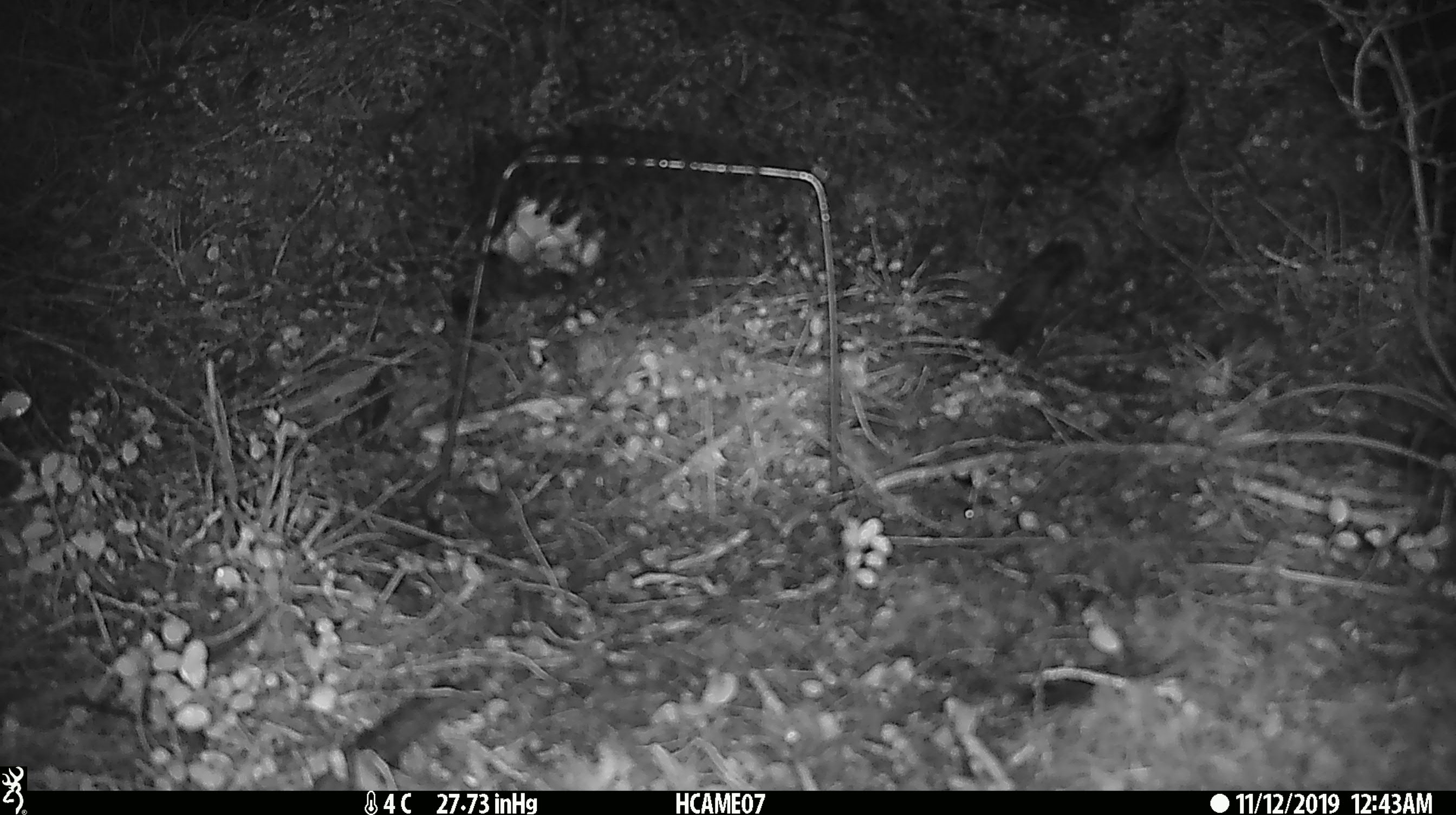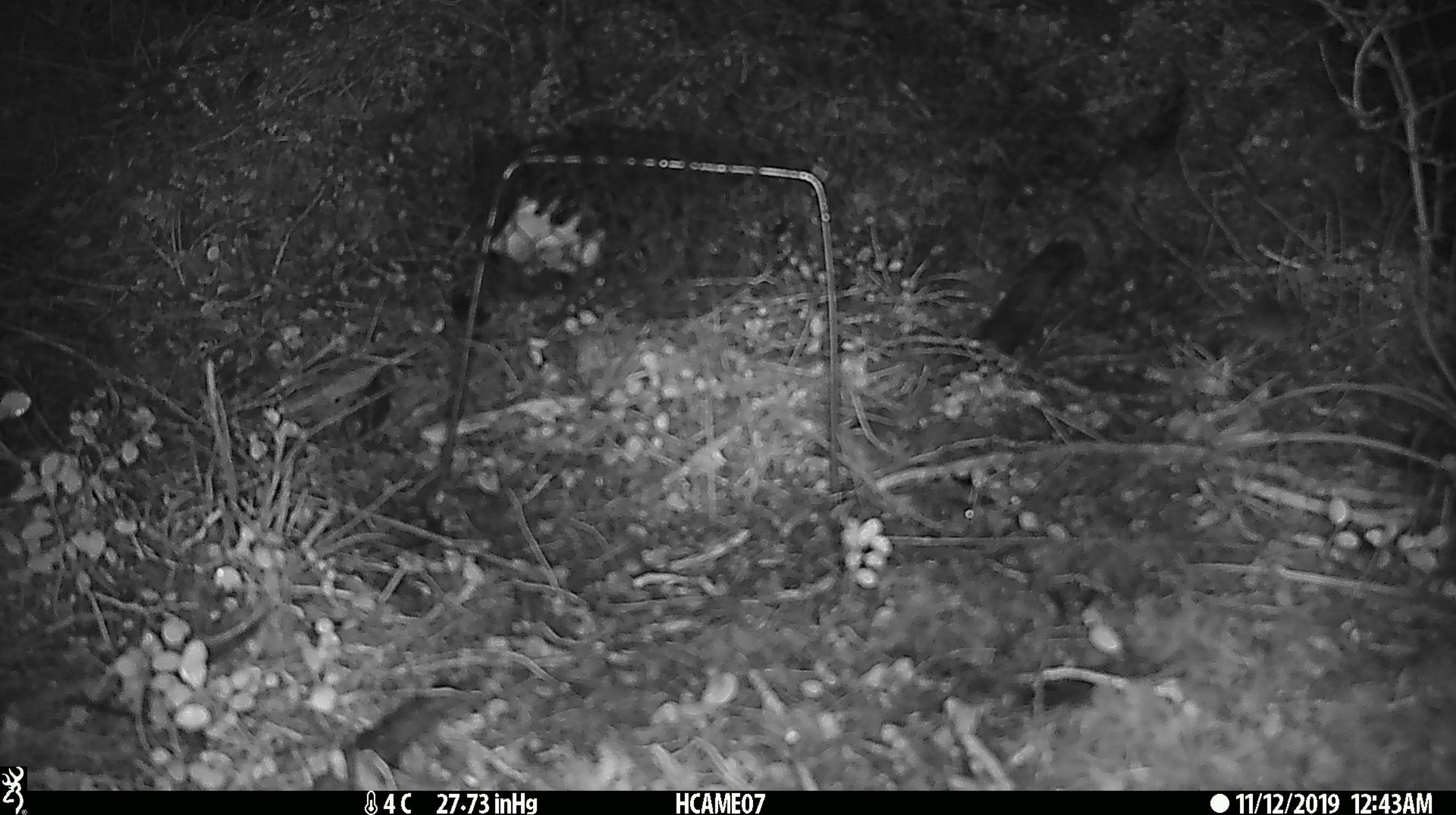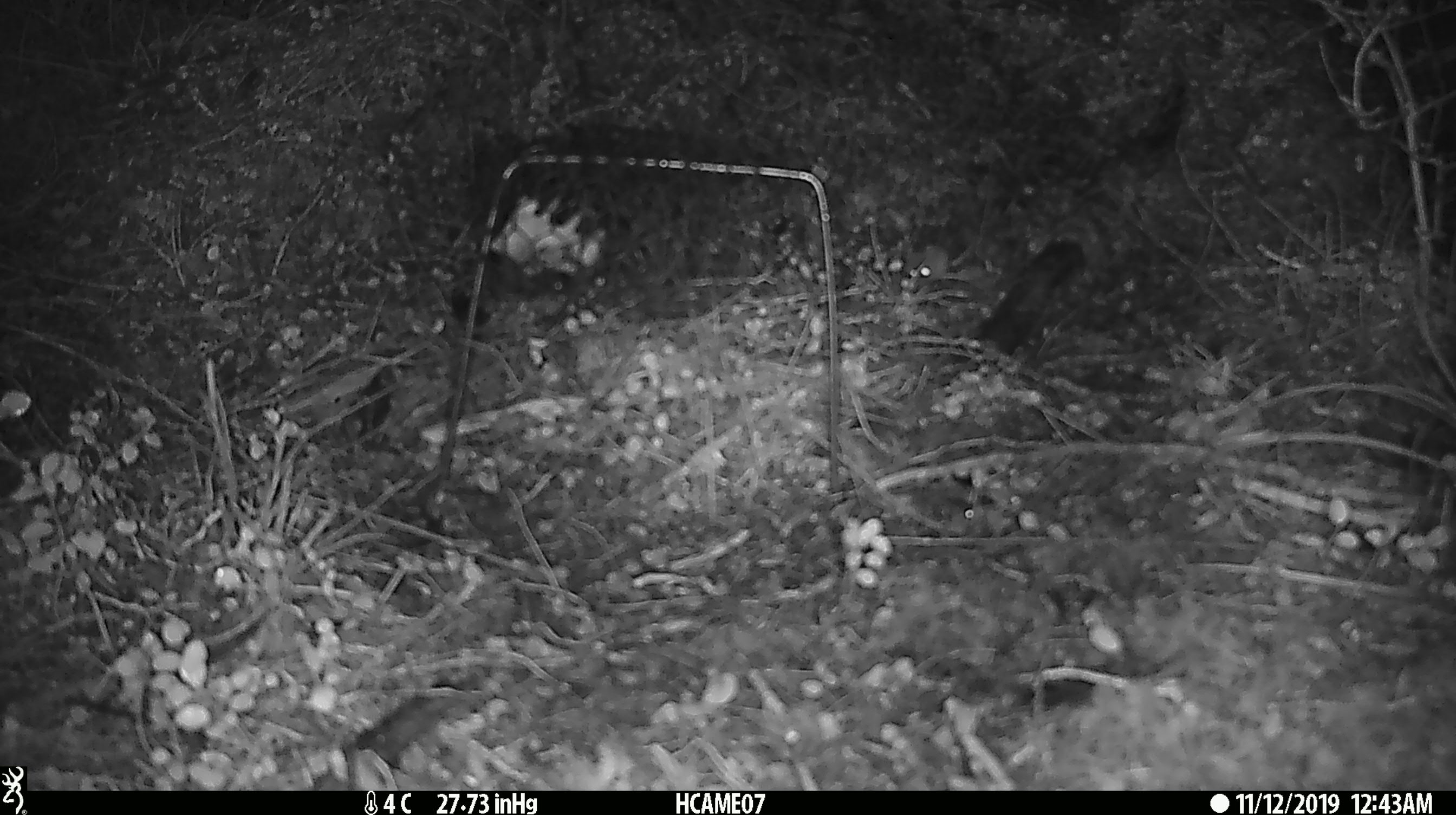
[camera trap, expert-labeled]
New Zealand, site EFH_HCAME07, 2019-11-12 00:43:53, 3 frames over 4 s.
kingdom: Animalia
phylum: Chordata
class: Mammalia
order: Rodentia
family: Muridae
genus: Mus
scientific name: Mus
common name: mouse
Mouse (Mus).